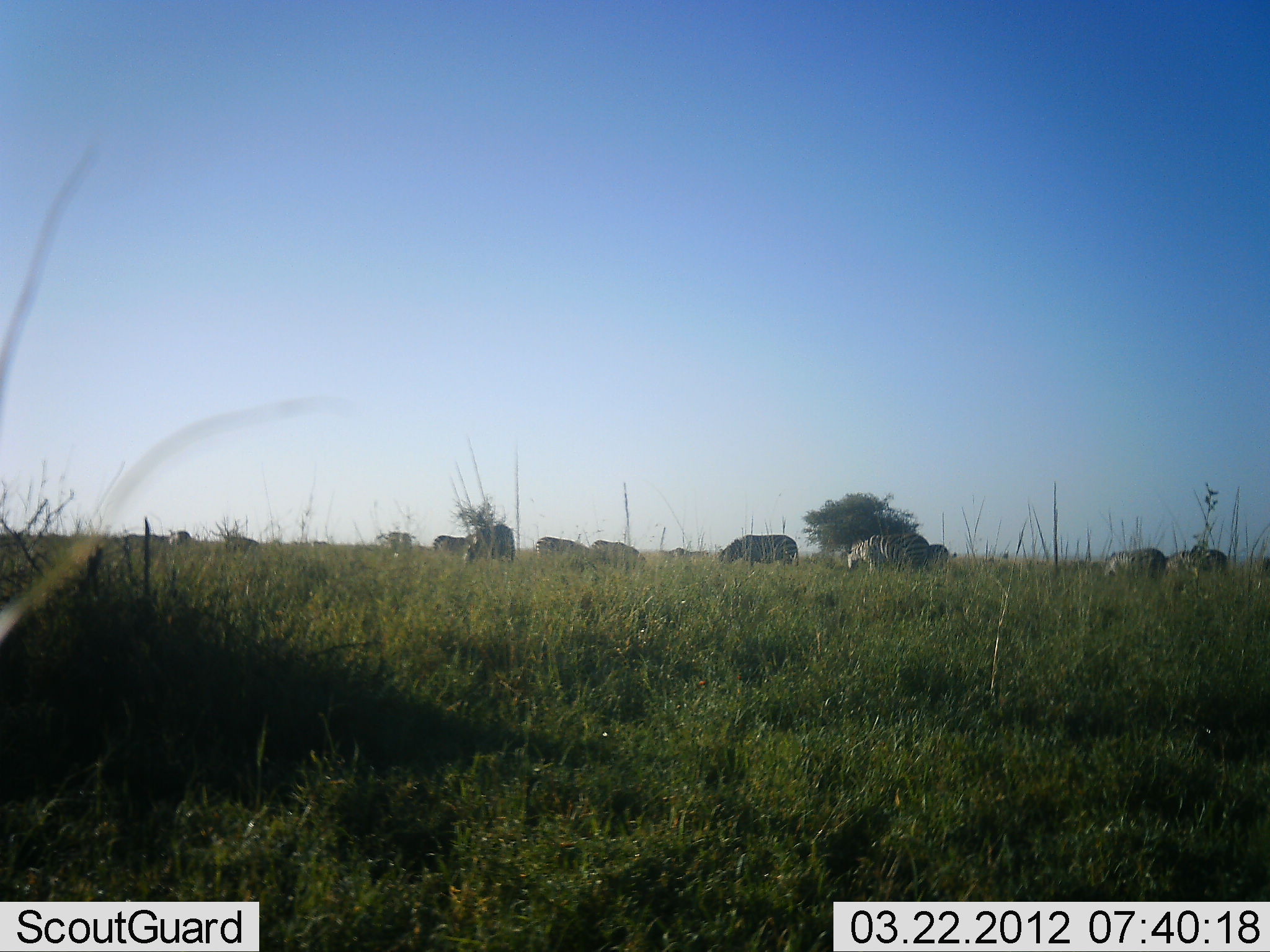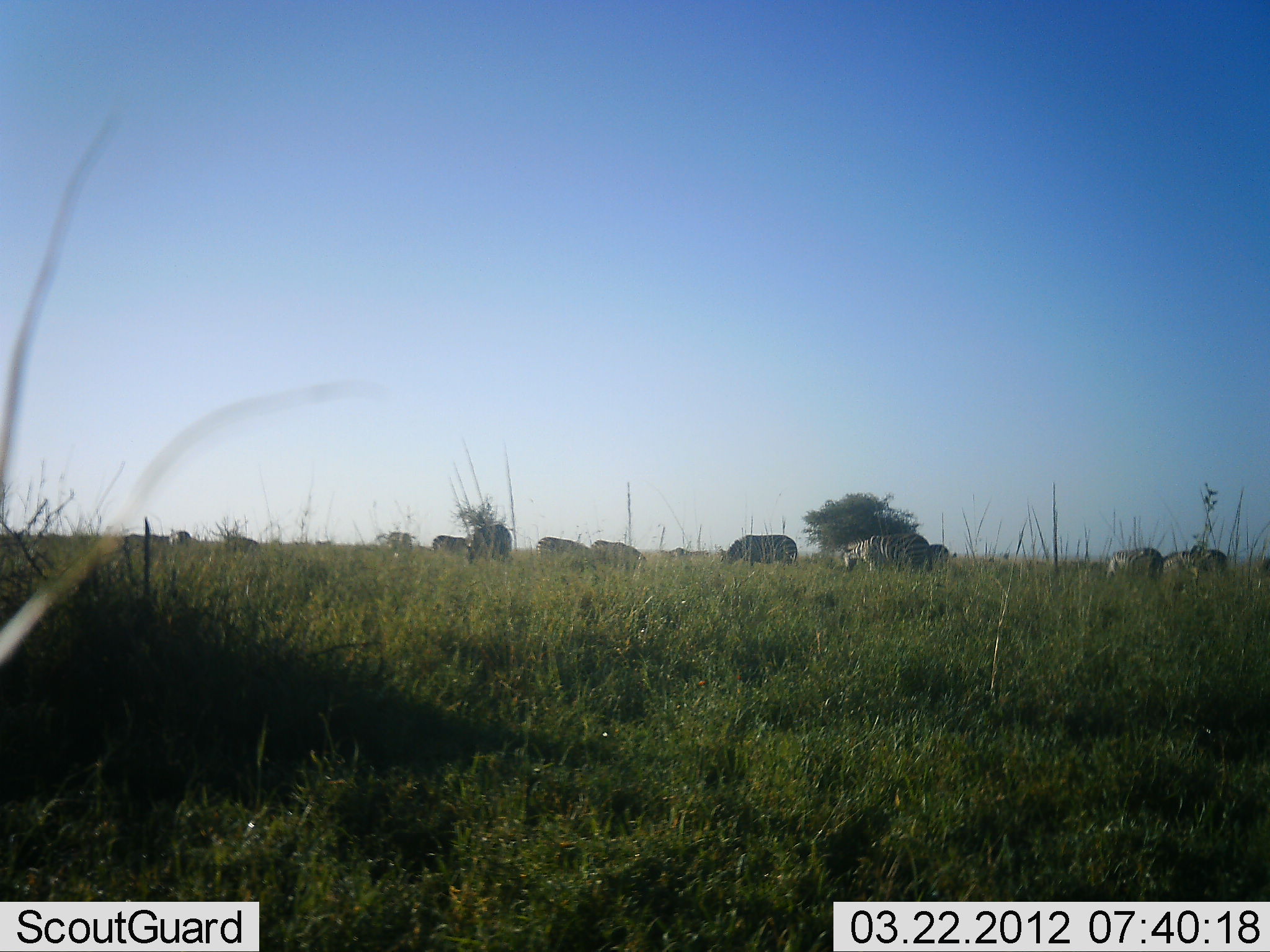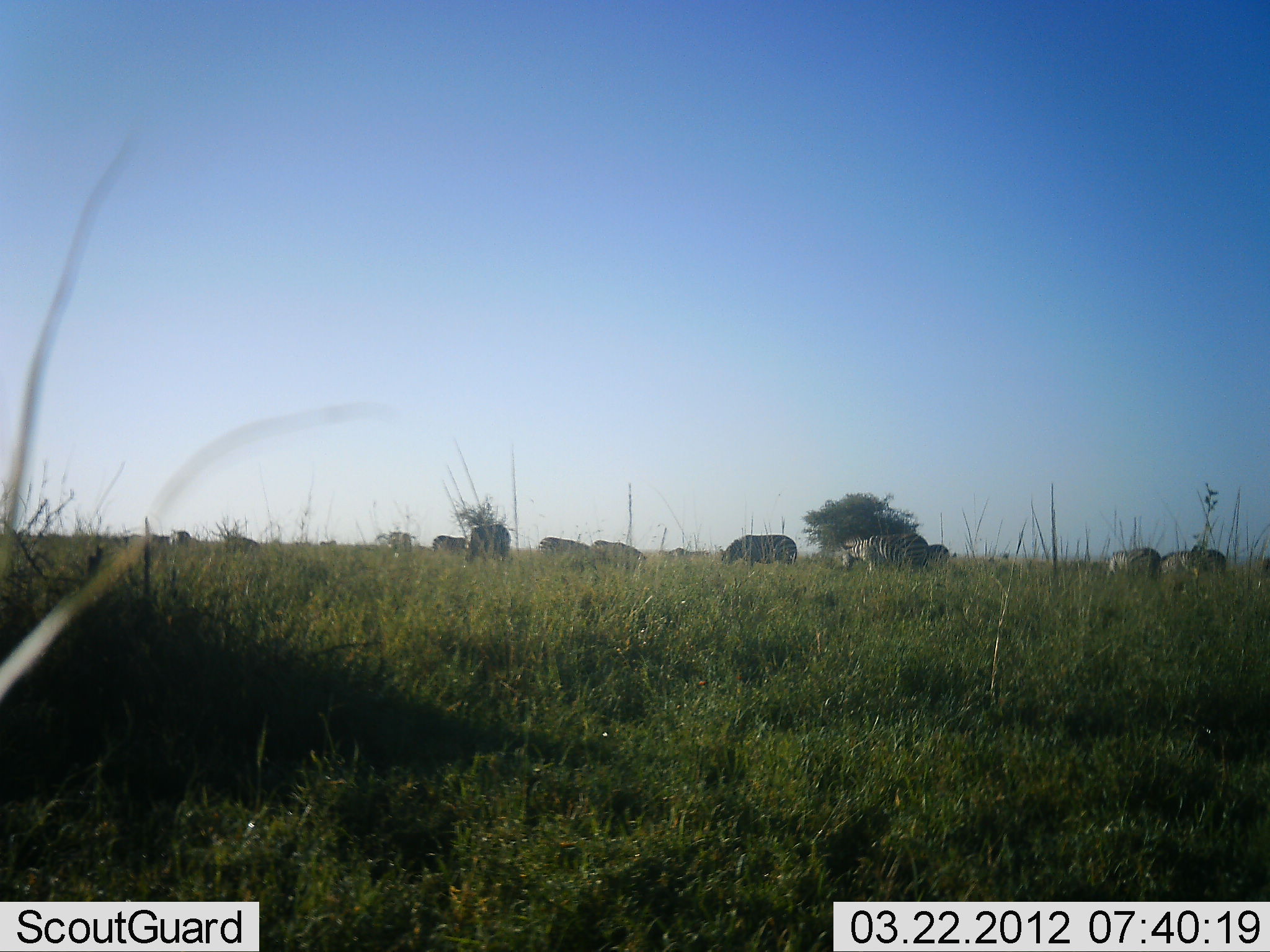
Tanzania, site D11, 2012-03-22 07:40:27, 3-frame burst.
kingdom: Animalia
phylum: Chordata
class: Mammalia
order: Perissodactyla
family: Equidae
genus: Equus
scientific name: Equus quagga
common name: plains zebra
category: zebra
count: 10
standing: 29%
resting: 0%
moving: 5%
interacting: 0%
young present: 0%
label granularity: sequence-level